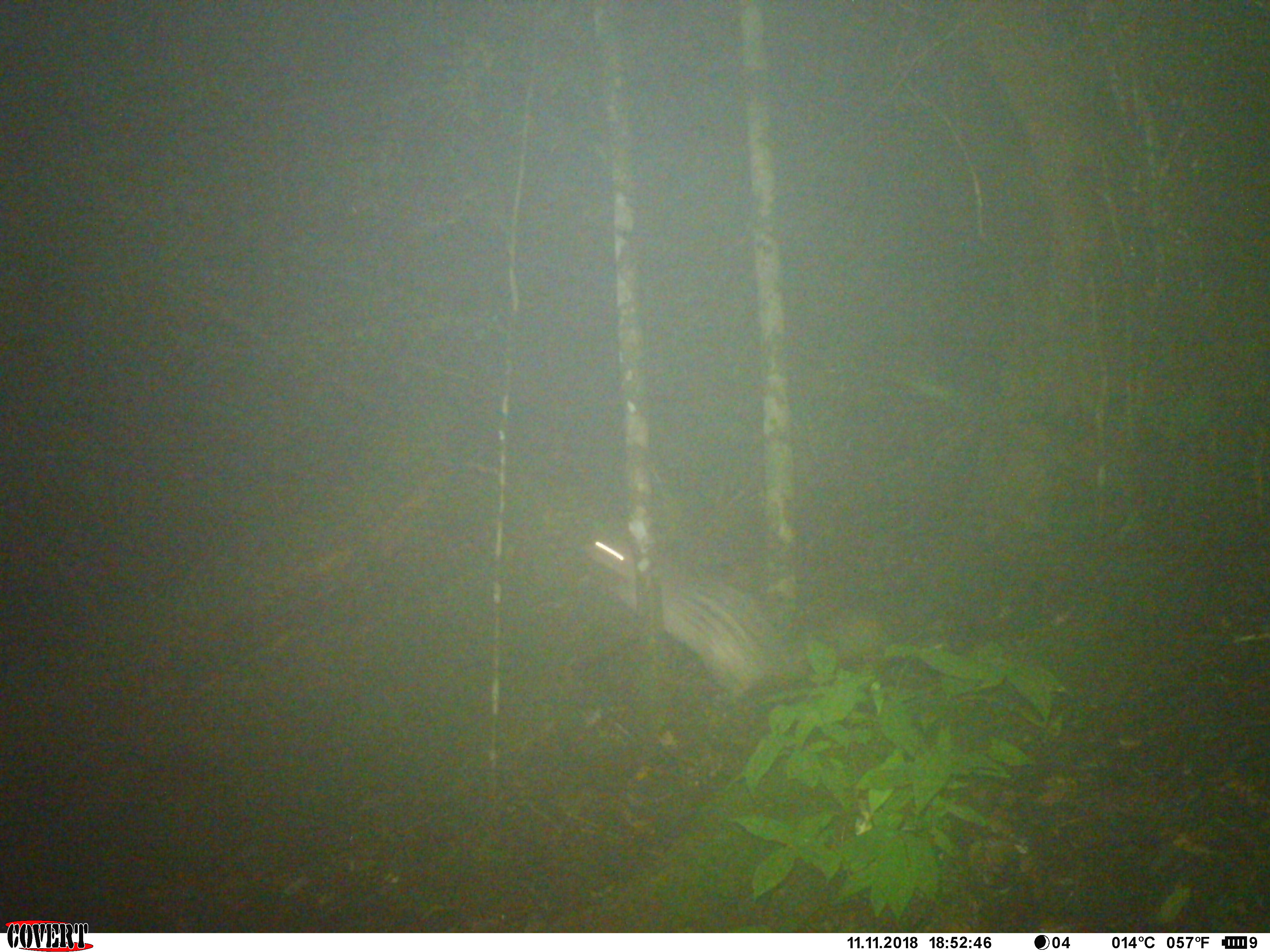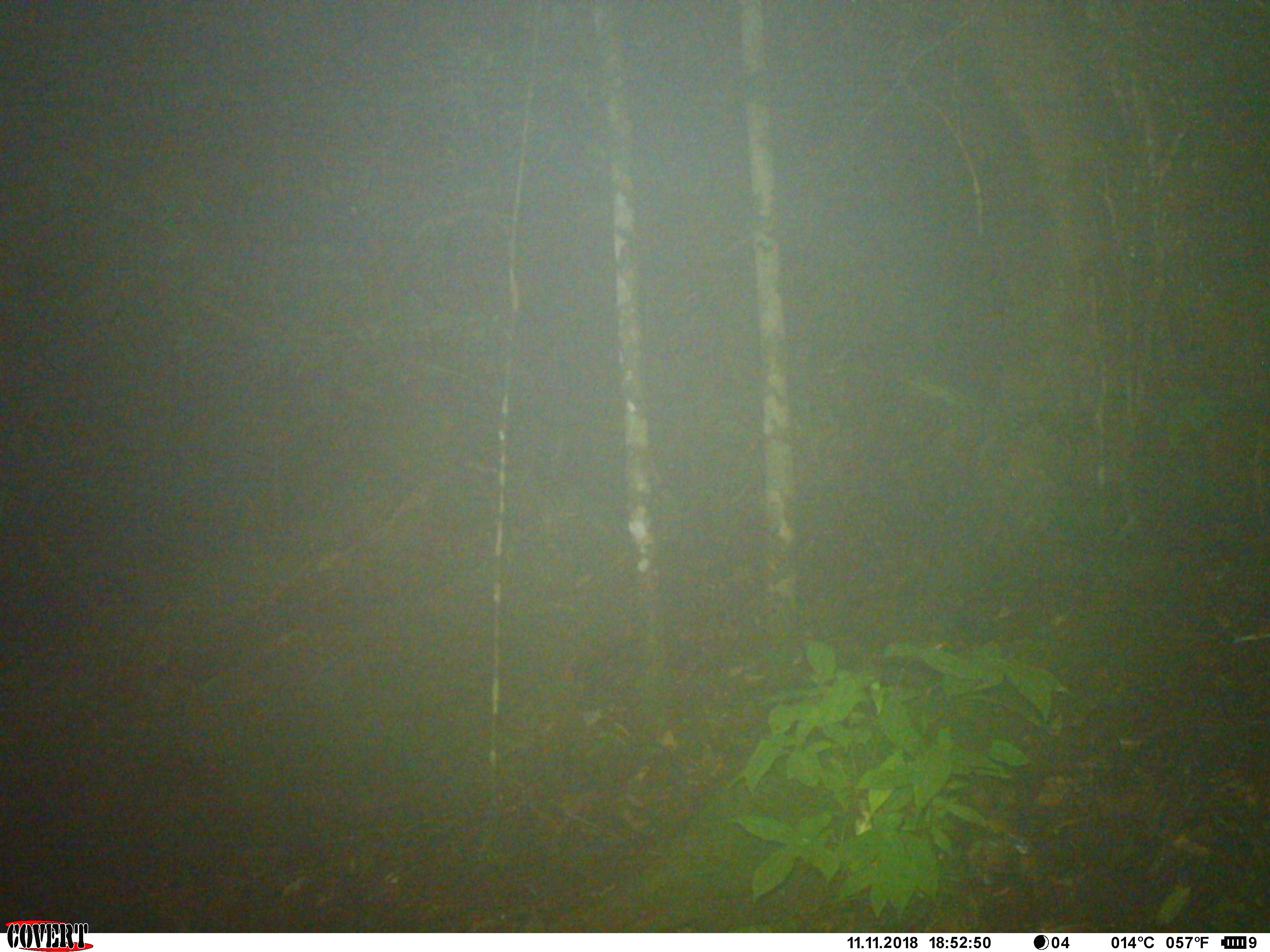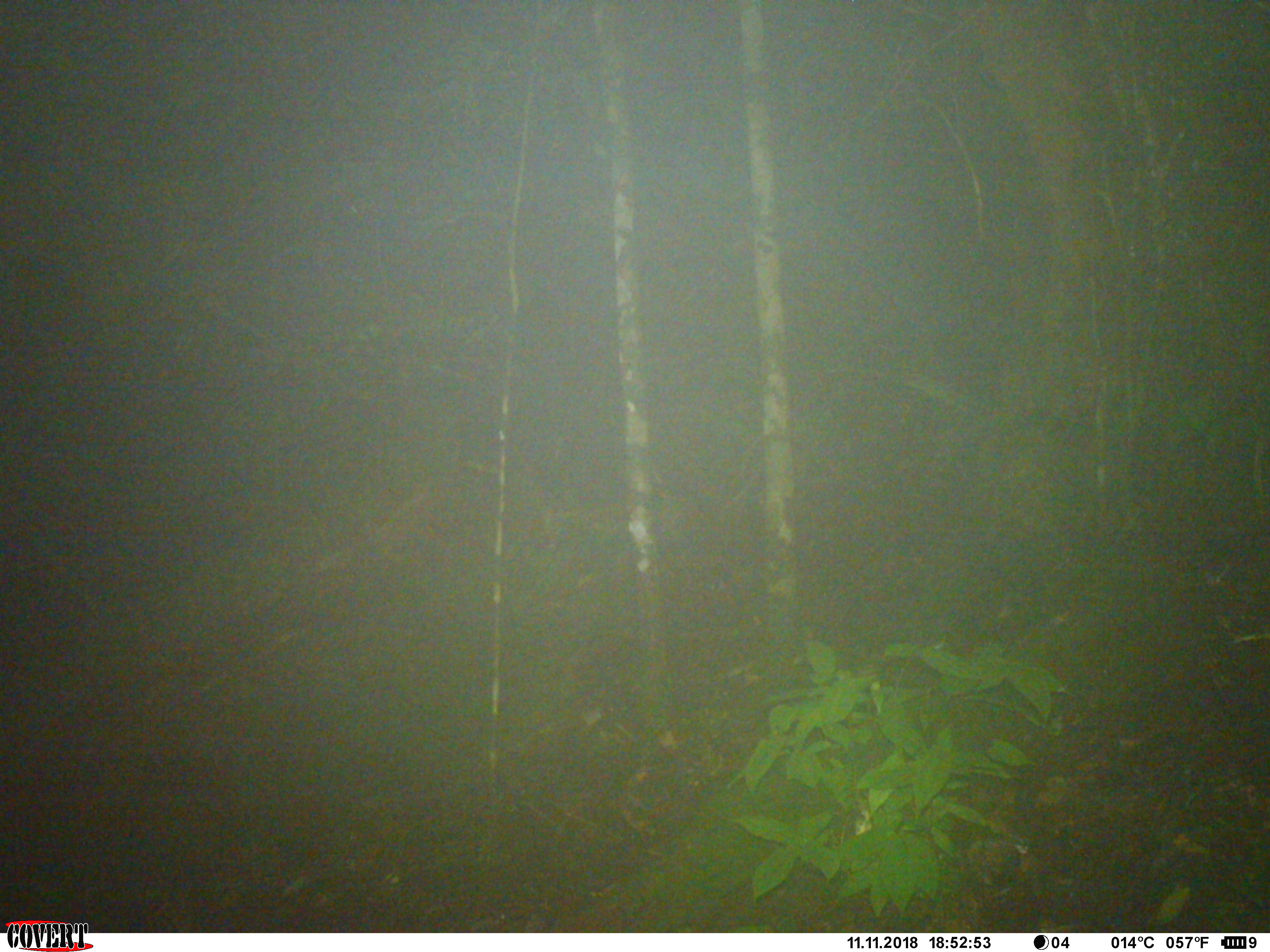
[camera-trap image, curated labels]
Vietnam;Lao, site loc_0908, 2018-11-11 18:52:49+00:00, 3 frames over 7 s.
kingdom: Animalia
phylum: Chordata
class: Mammalia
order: Rodentia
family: Hystricidae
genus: Atherurus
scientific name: Atherurus macrourus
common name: asiatic brush-tailed porcupine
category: asiatic brush tailed porcupine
Asiatic brush tailed porcupine (asiatic brush-tailed porcupine) (Atherurus macrourus). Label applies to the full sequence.